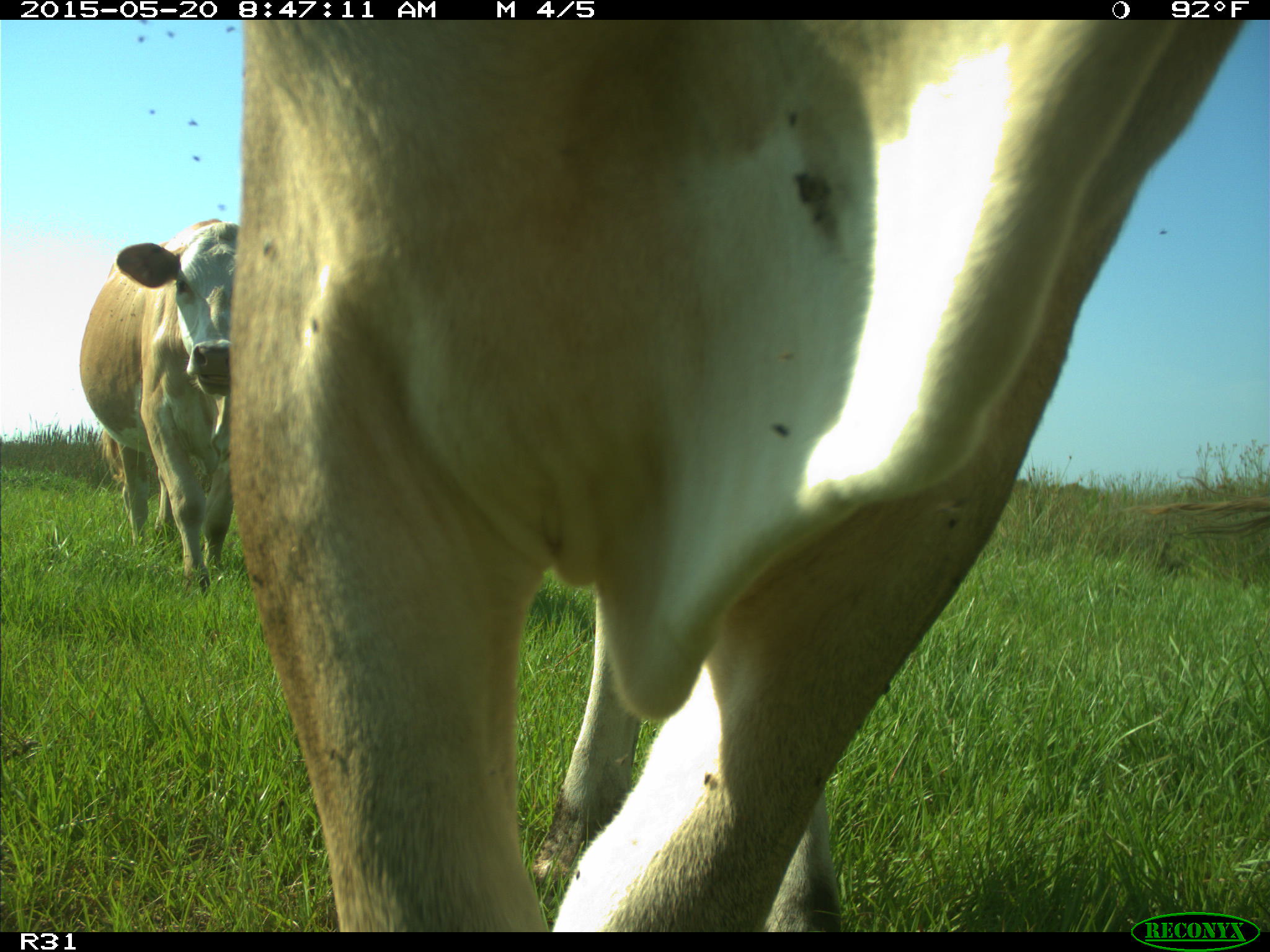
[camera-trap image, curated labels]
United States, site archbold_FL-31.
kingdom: Animalia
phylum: Chordata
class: Mammalia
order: Artiodactyla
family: Bovidae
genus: Bos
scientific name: Bos taurus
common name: domestic cow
Bos taurus (domestic cow).